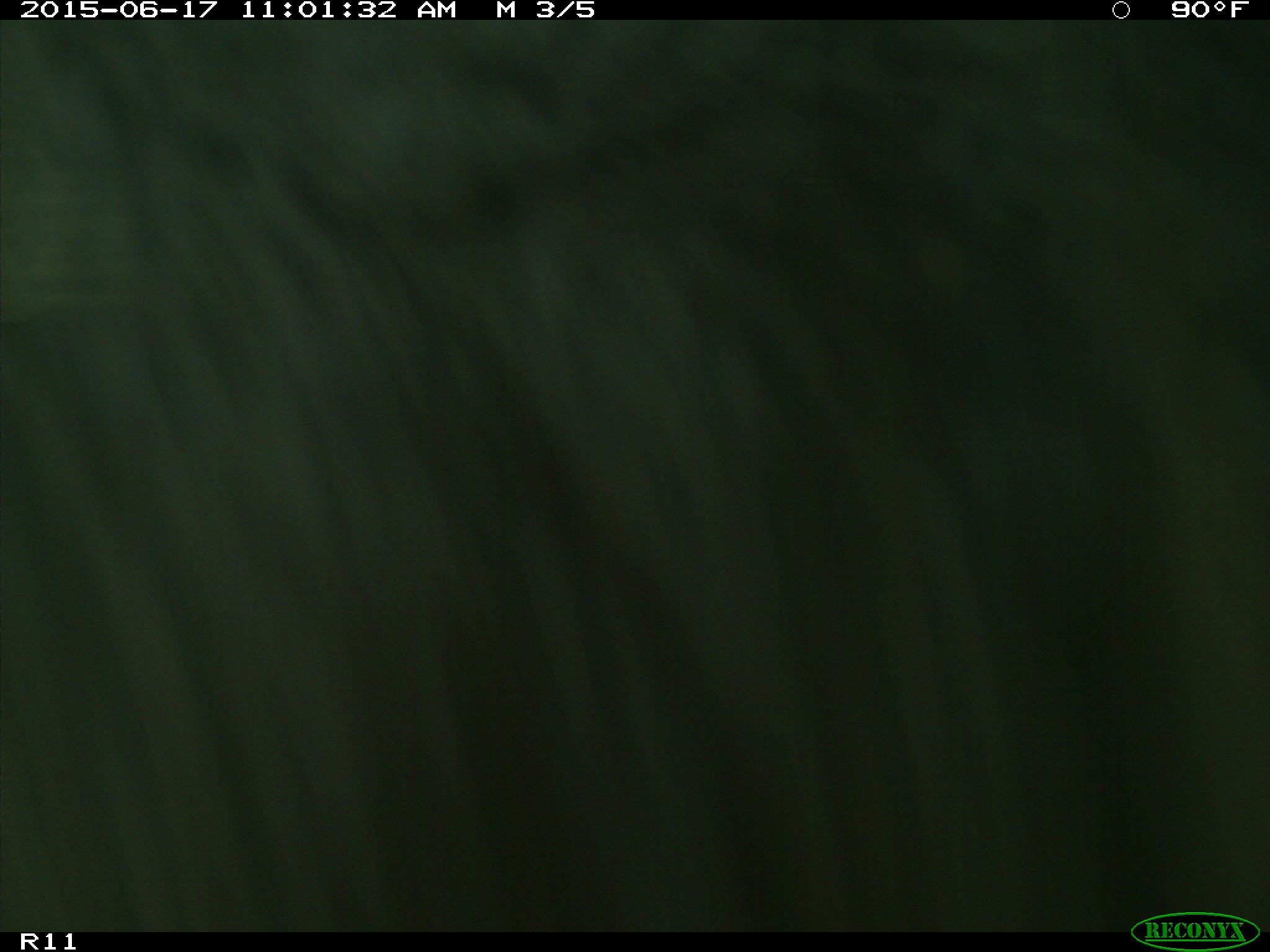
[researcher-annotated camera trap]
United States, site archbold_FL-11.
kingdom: Animalia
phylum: Chordata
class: Mammalia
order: Artiodactyla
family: Bovidae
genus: Bos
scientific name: Bos taurus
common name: domestic cow